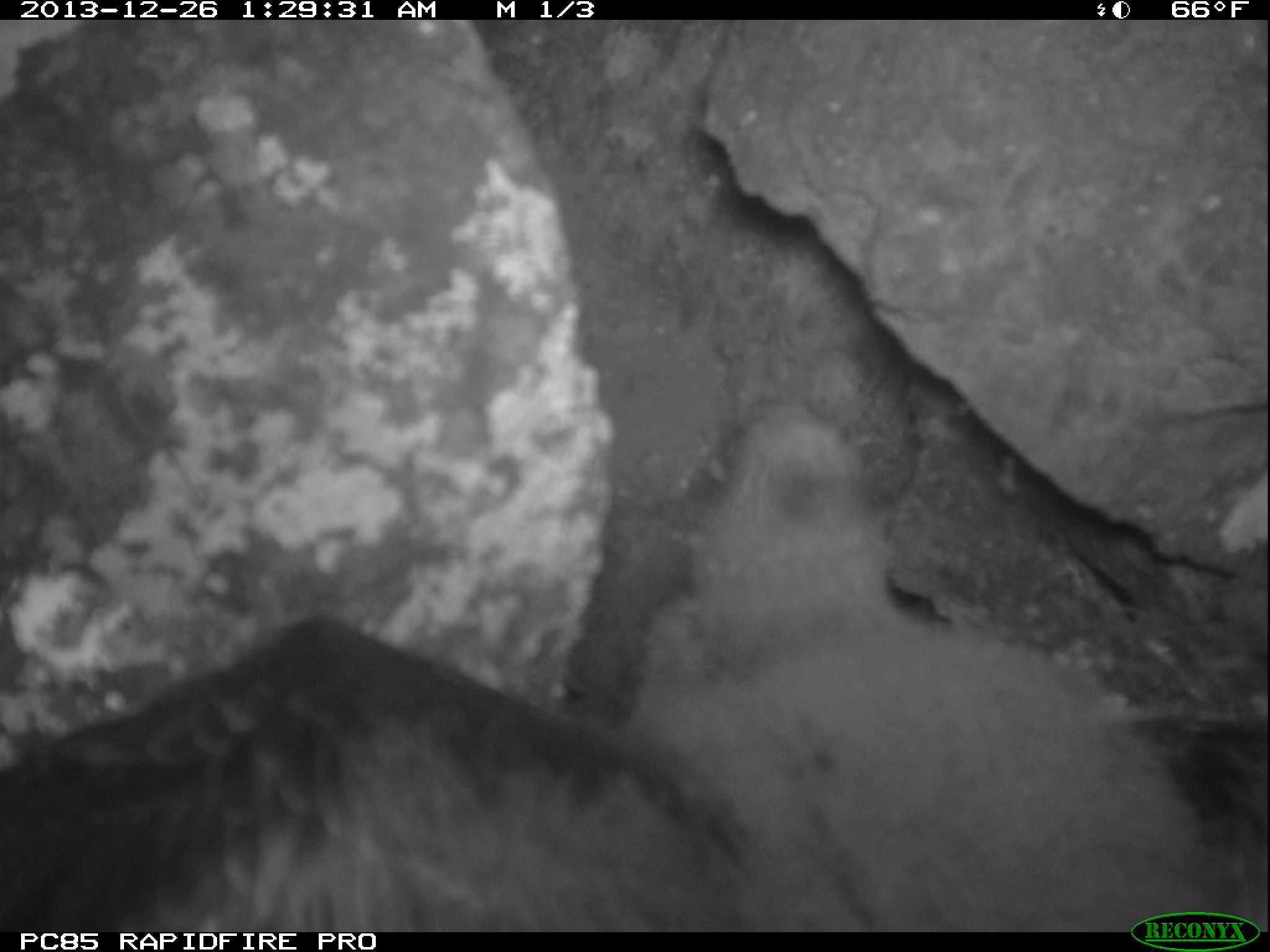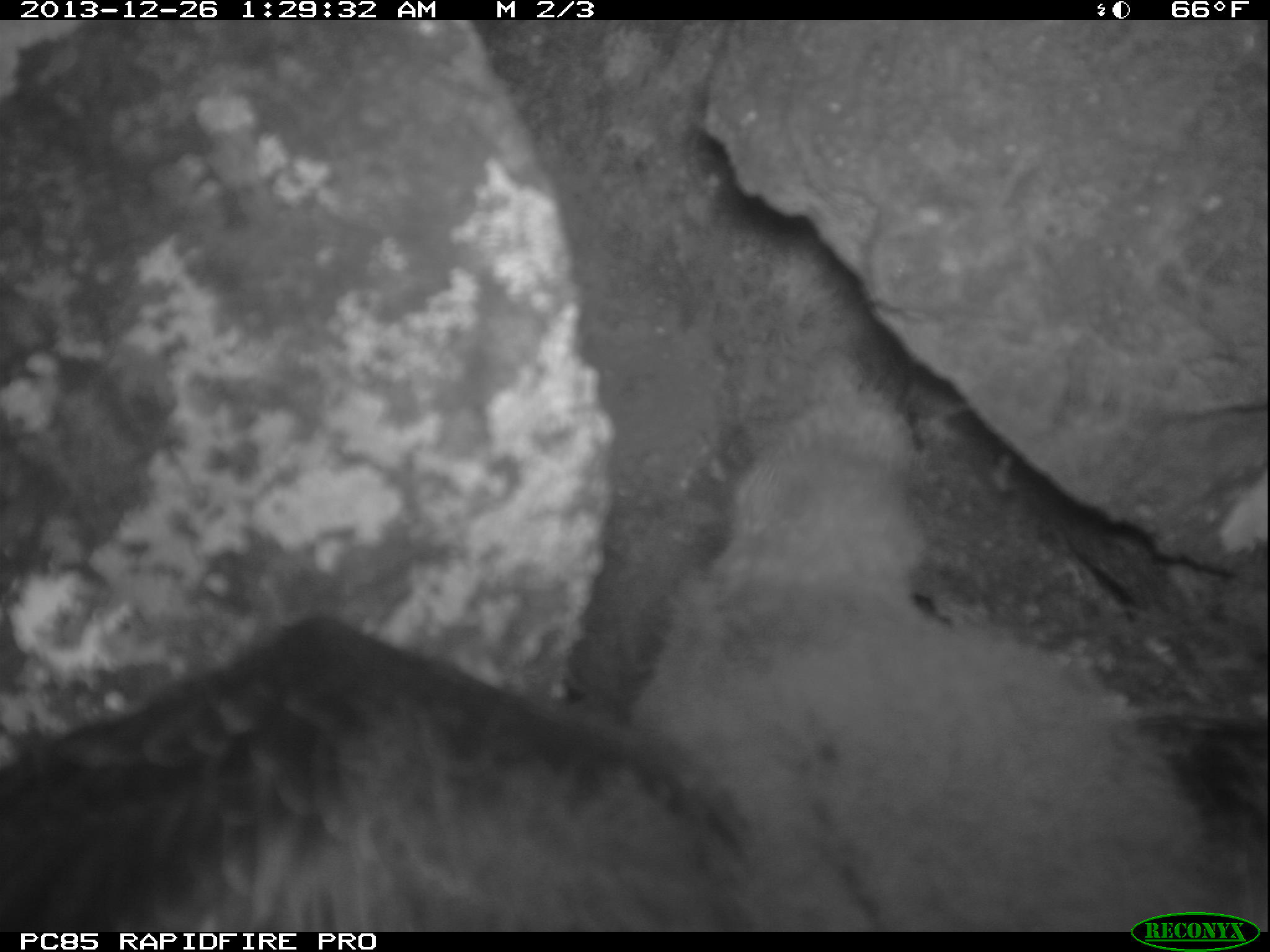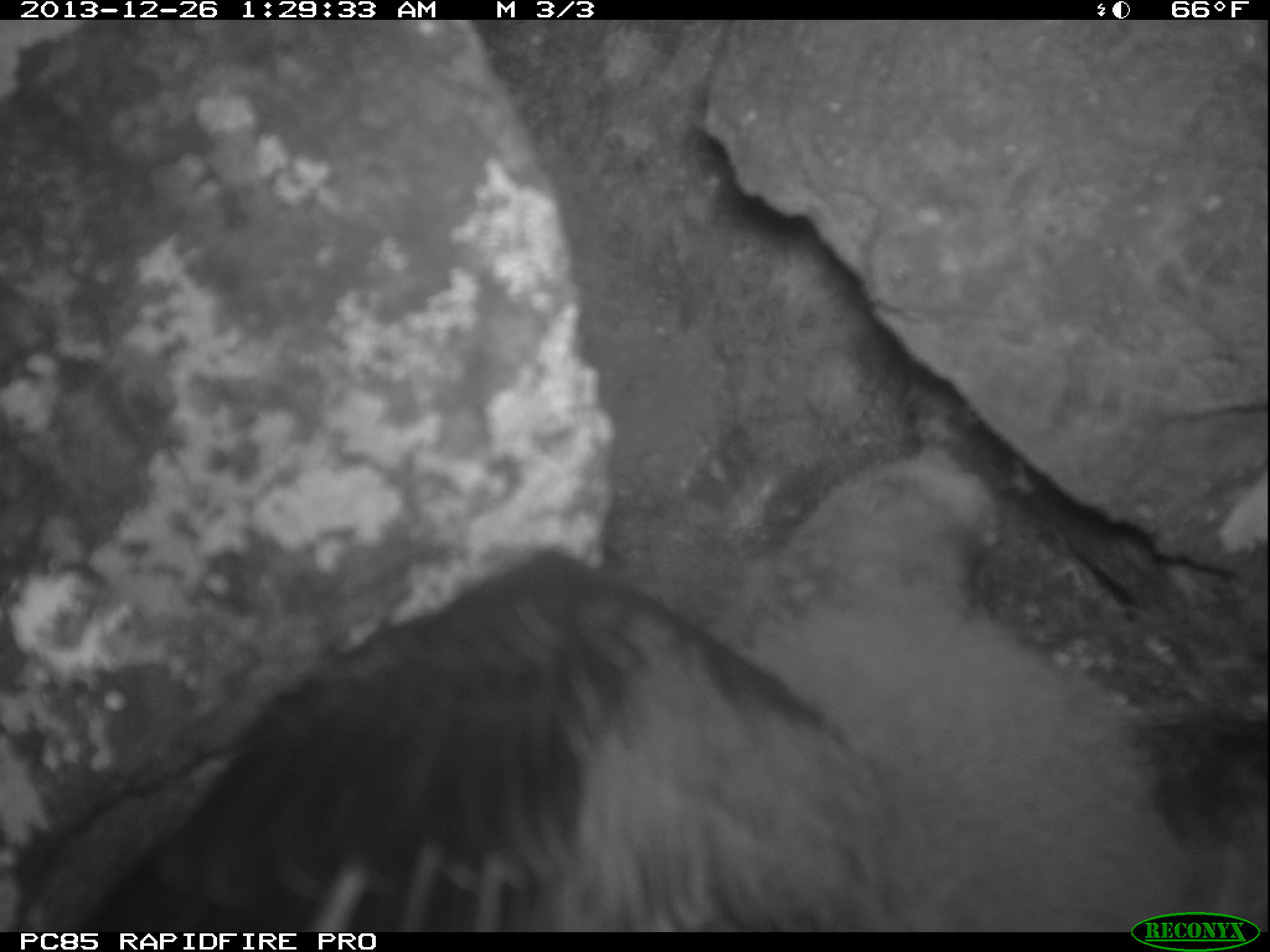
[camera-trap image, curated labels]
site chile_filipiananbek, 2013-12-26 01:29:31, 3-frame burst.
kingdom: Animalia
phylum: Chordata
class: Aves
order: Procellariiformes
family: Procellariidae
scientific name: Procellariidae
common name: petrel chick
Petrel chick (Procellariidae).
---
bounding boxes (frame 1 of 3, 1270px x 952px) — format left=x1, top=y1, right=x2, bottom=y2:
petrel chick: left=0, top=397, right=1270, bottom=917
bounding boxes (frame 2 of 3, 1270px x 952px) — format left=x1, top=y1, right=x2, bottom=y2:
petrel chick: left=0, top=382, right=1270, bottom=933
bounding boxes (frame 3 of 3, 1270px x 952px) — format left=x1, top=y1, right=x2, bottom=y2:
petrel chick: left=0, top=436, right=1270, bottom=936